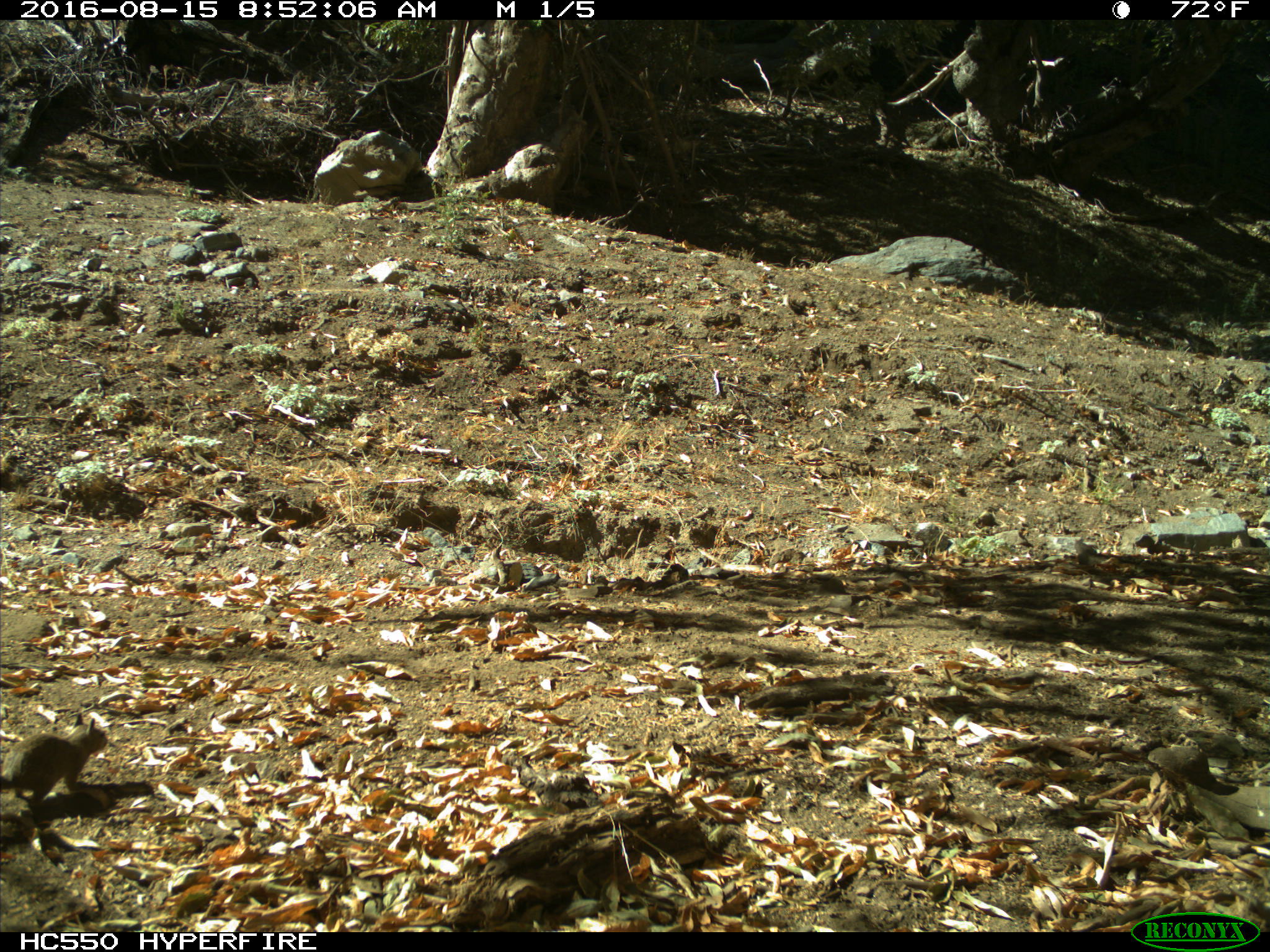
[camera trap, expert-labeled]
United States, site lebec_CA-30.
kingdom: Animalia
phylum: Chordata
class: Mammalia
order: Rodentia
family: Sciuridae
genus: Otospermophilus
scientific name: Otospermophilus beecheyi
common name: california ground squirrel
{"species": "Otospermophilus beecheyi (california ground squirrel)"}